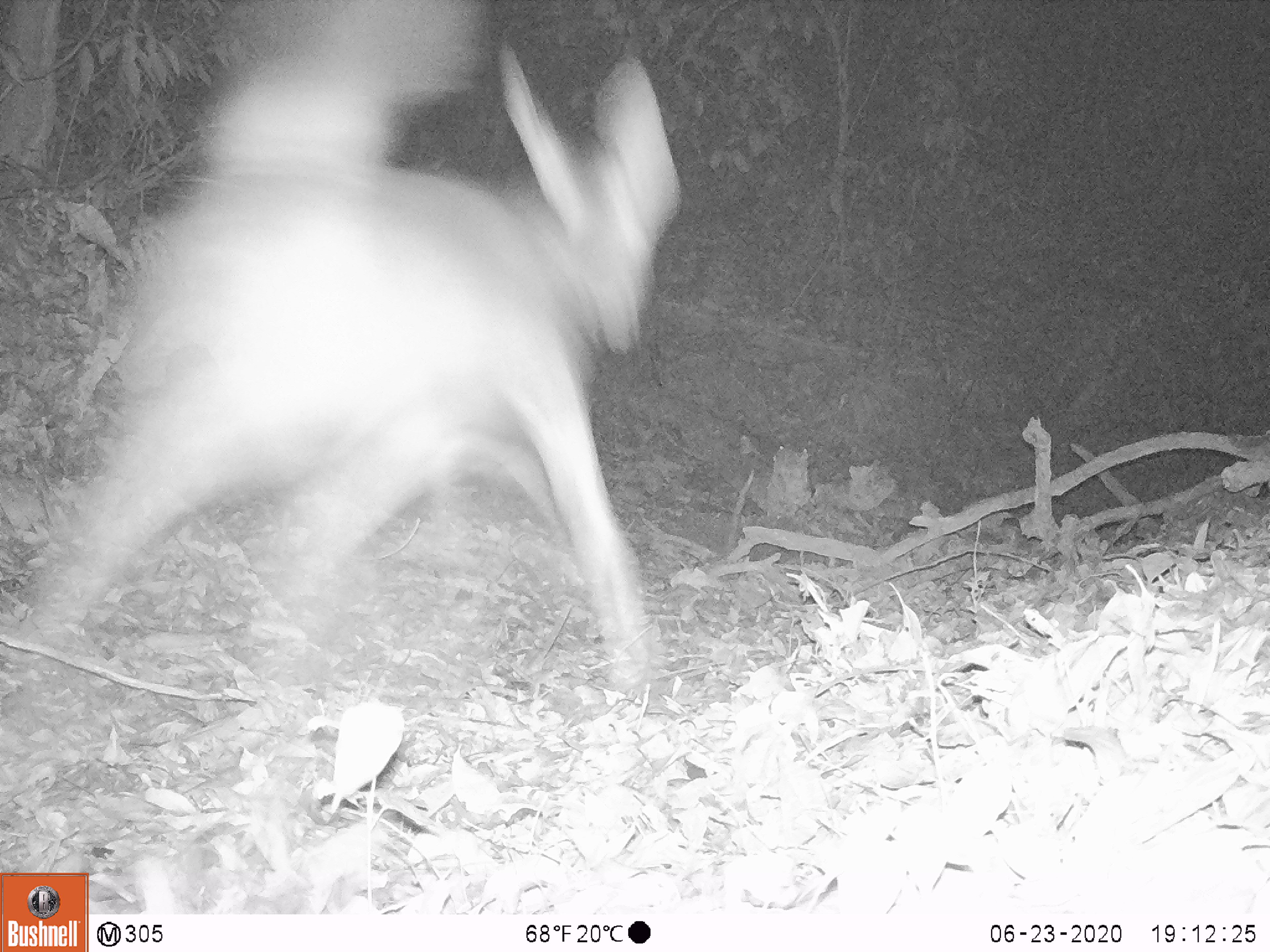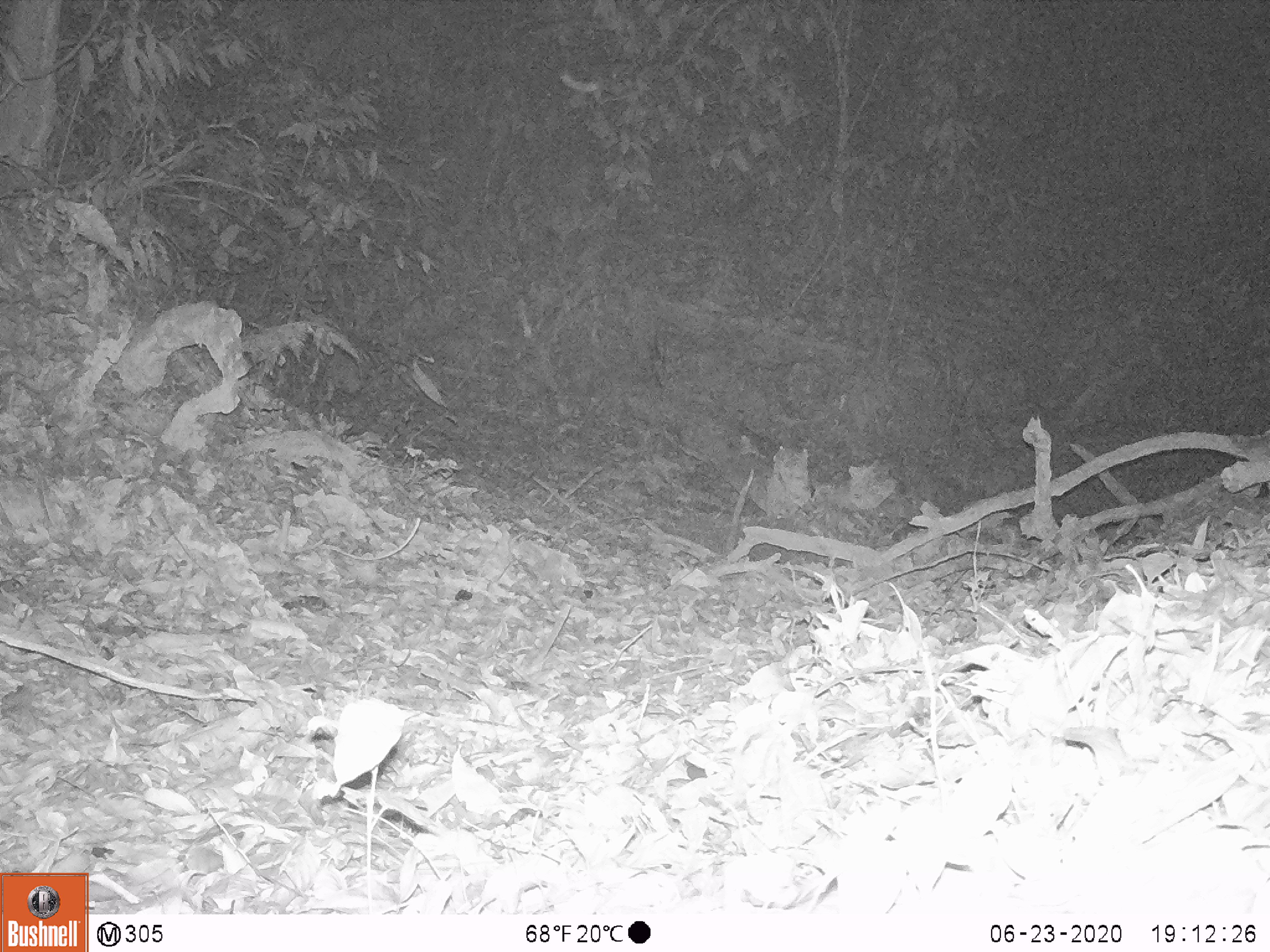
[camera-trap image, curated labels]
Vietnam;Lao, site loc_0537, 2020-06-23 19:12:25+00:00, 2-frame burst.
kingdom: Animalia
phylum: Chordata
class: Mammalia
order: Artiodactyla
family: Cervidae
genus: Rusa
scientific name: Rusa unicolor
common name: sambar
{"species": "sambar (Rusa unicolor)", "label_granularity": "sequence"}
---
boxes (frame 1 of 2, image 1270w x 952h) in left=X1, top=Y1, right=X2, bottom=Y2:
sambar: left=21, top=0, right=679, bottom=688